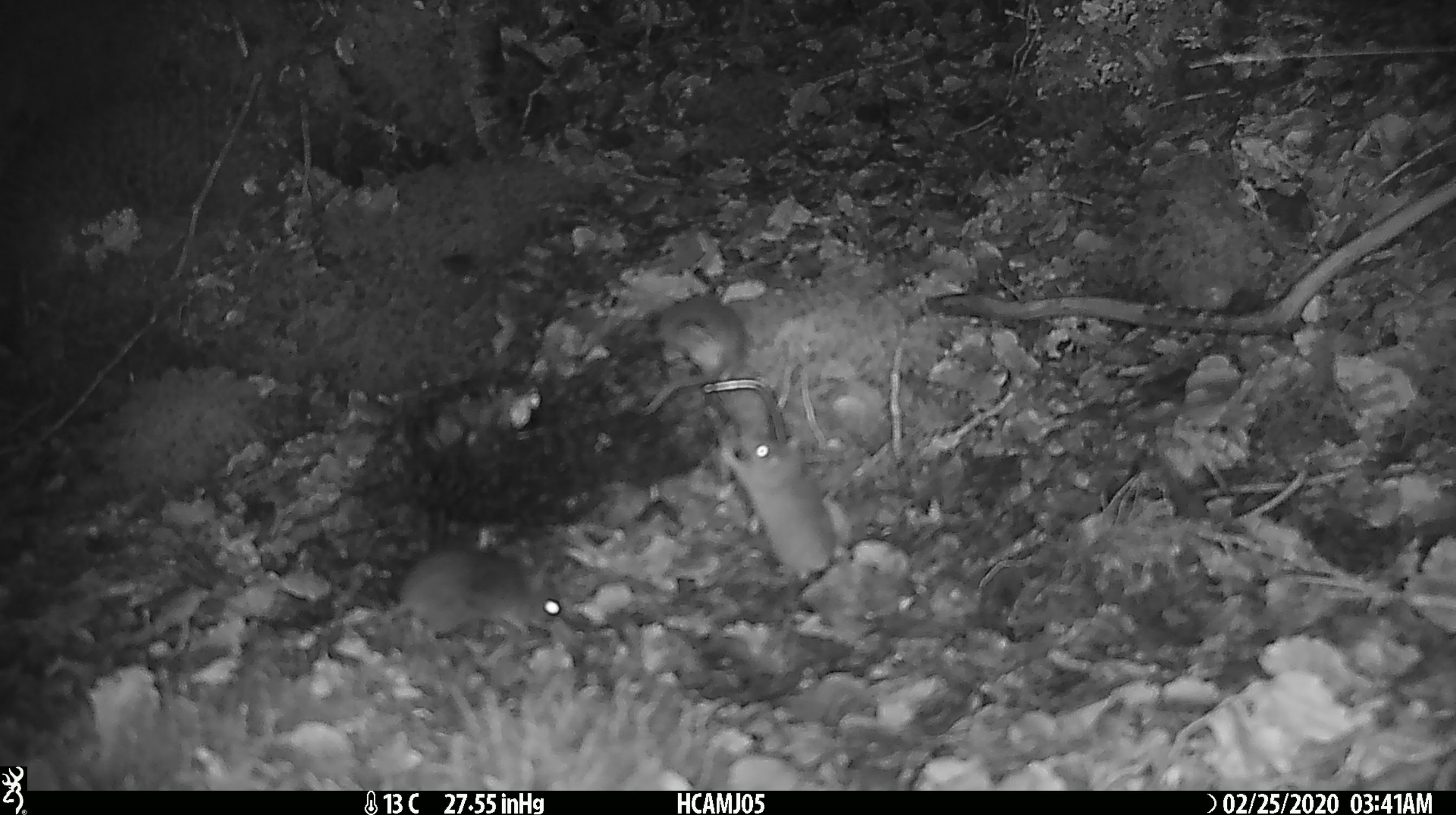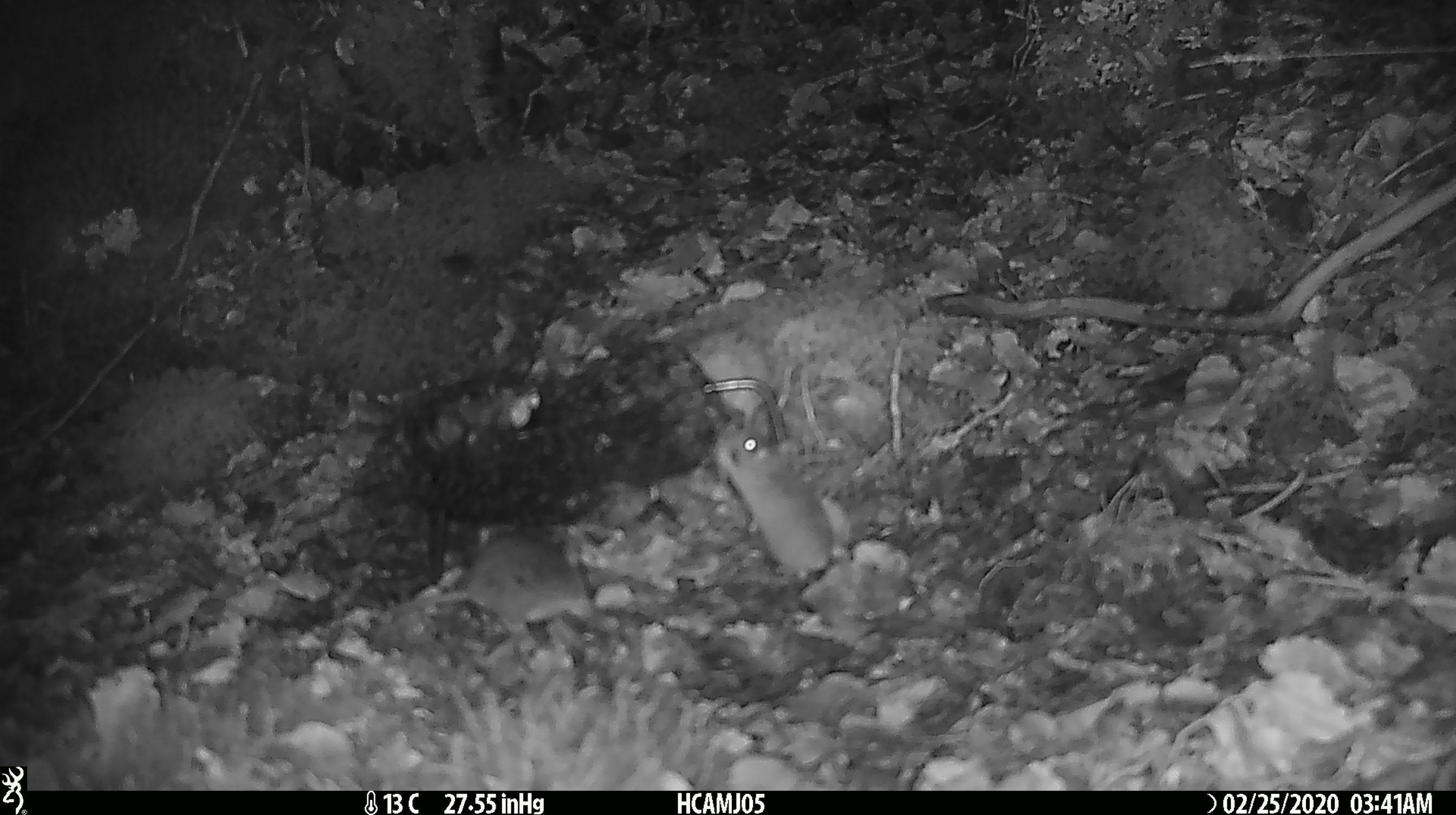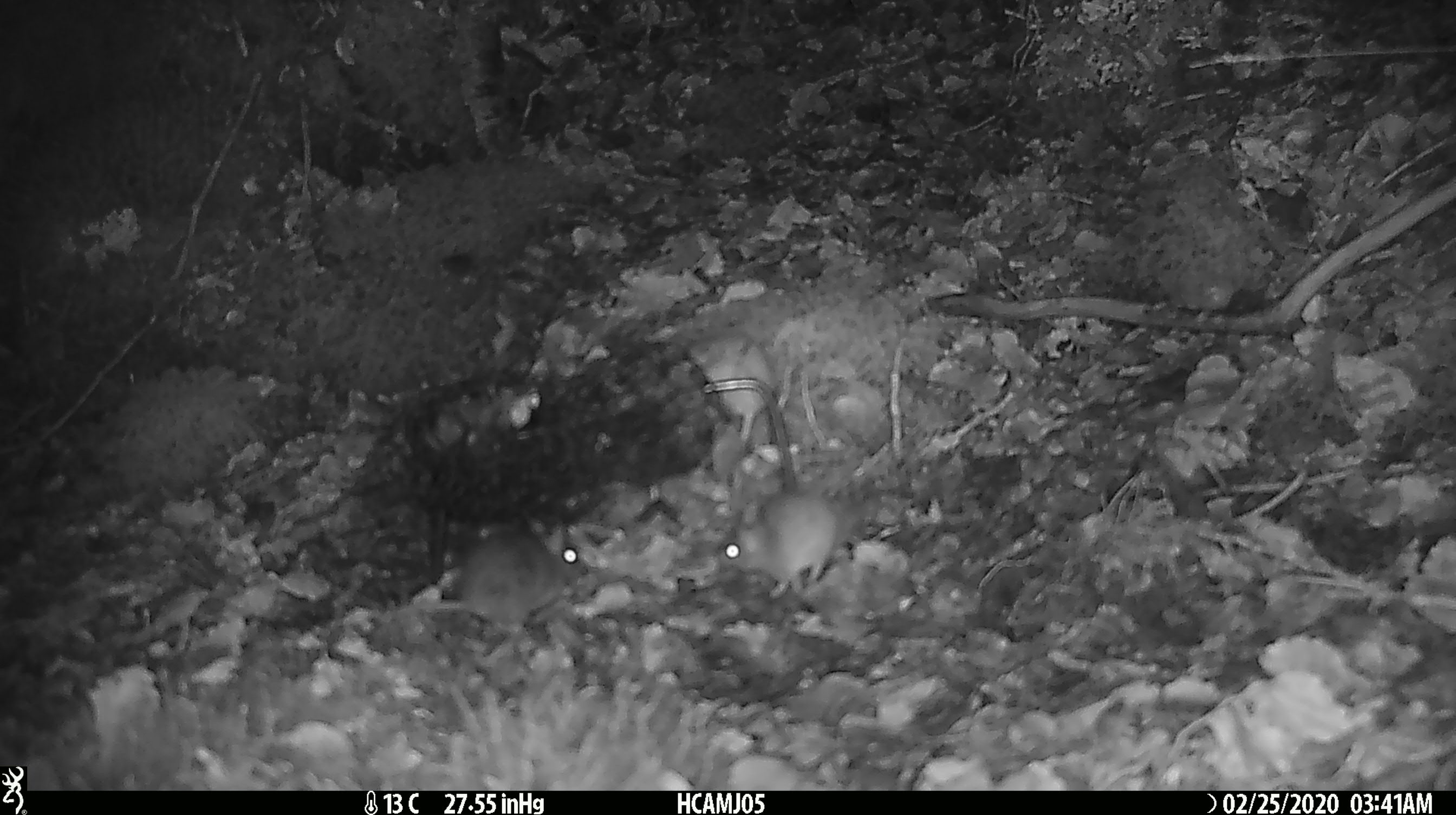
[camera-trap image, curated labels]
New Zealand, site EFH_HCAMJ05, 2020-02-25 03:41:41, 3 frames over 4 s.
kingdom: Animalia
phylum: Chordata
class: Mammalia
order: Rodentia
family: Muridae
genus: Mus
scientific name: Mus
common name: mouse